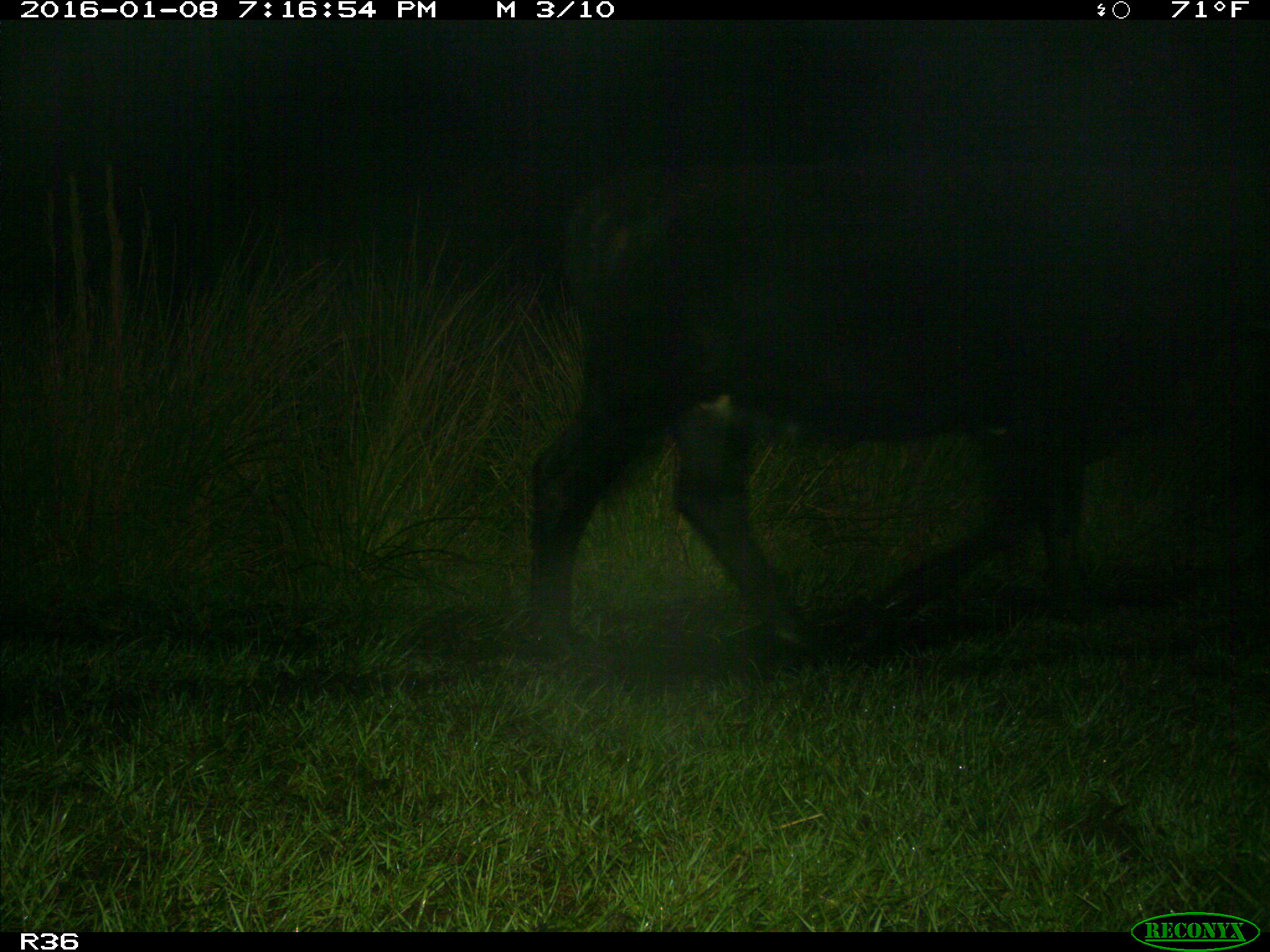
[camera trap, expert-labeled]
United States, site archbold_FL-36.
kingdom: Animalia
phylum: Chordata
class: Mammalia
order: Artiodactyla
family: Bovidae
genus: Bos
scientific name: Bos taurus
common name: domestic cow